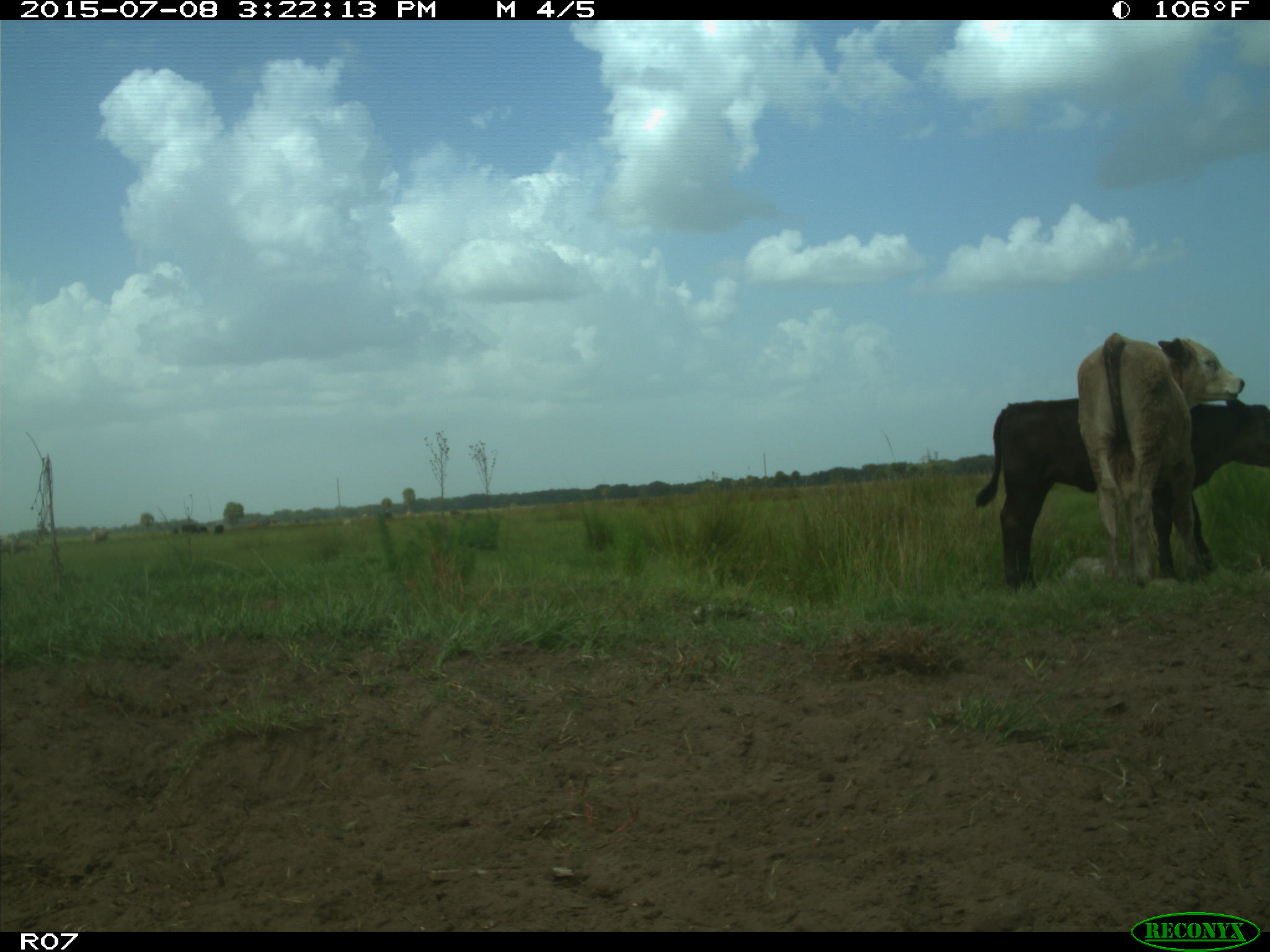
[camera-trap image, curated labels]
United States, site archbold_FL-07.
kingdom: Animalia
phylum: Chordata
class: Mammalia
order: Artiodactyla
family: Bovidae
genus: Bos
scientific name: Bos taurus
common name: domestic cow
Bos taurus (domestic cow).